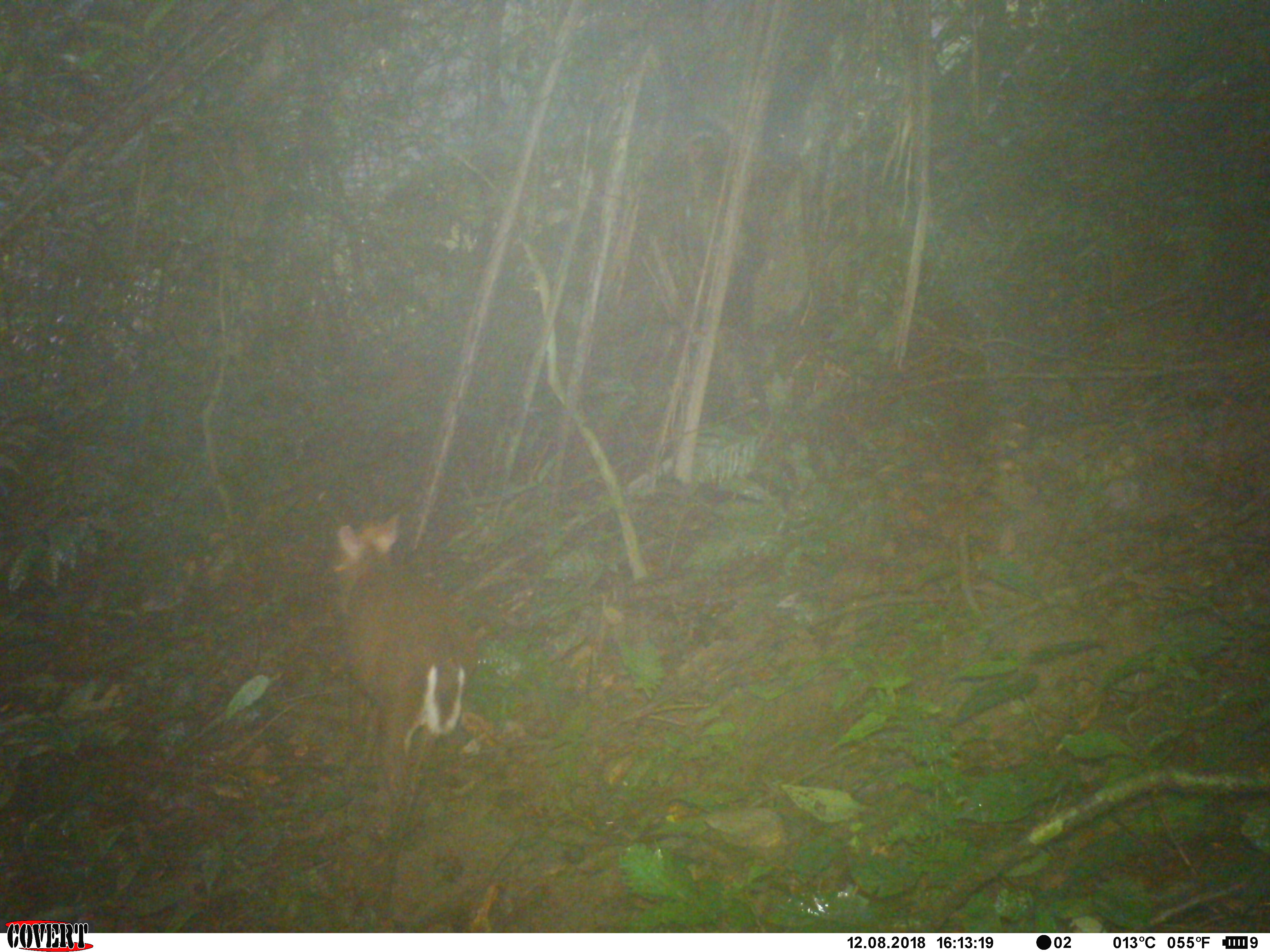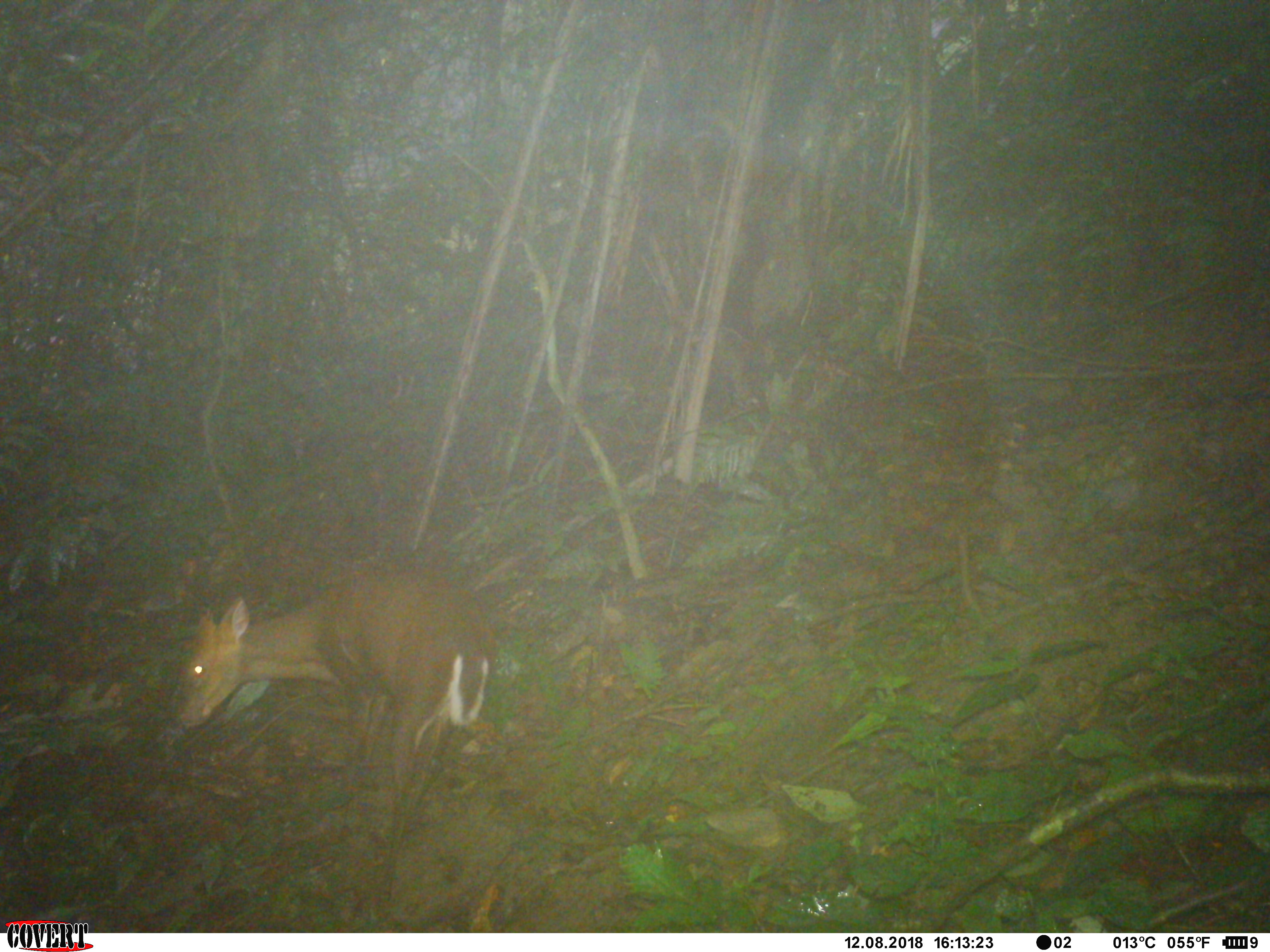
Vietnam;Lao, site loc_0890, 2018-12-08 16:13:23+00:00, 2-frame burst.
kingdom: Animalia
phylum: Chordata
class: Mammalia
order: Artiodactyla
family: Cervidae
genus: Muntiacus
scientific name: Muntiacus rooseveltorum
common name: roosevelt's muntjac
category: roosevelts muntjac group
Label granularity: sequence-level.